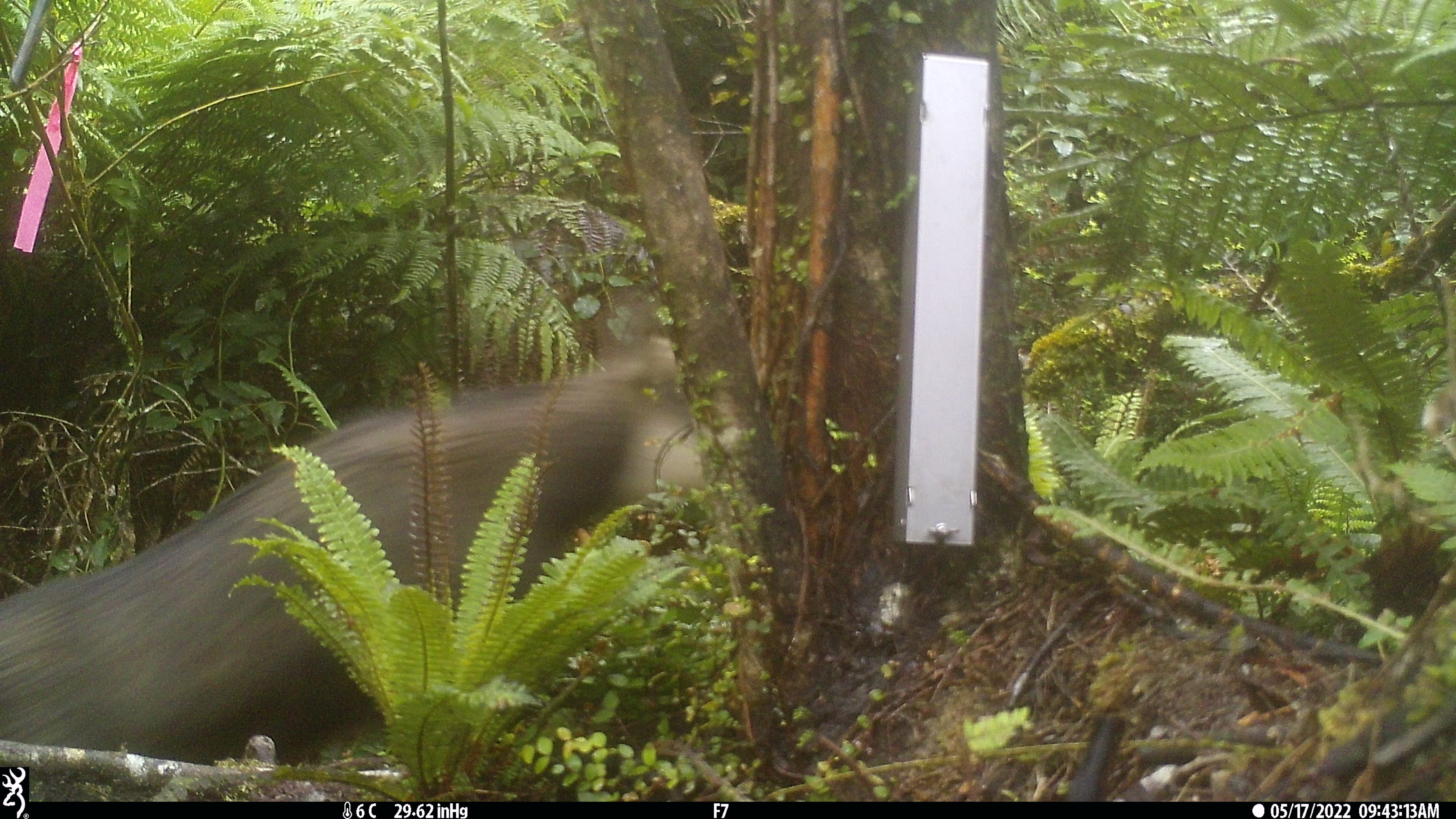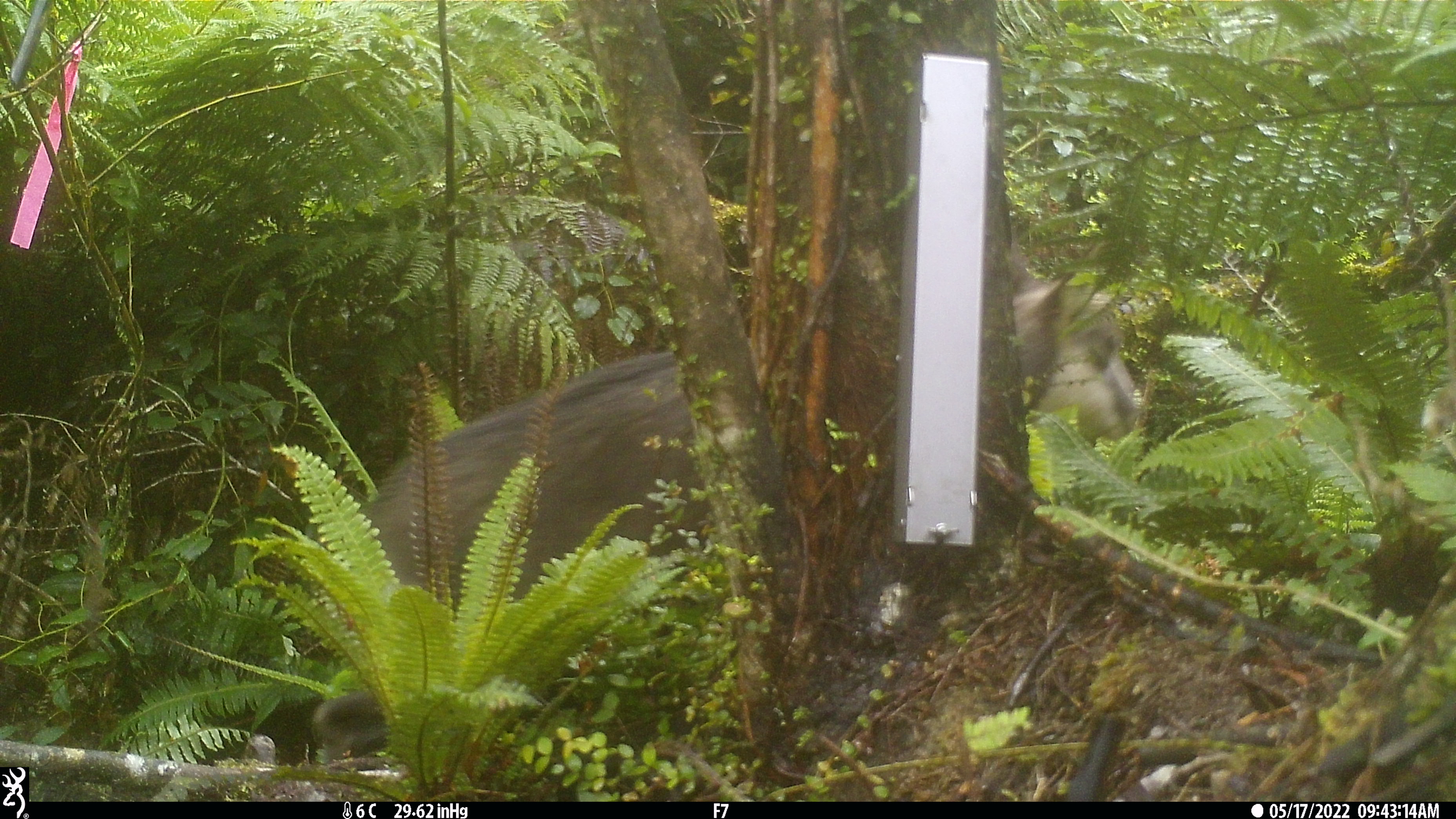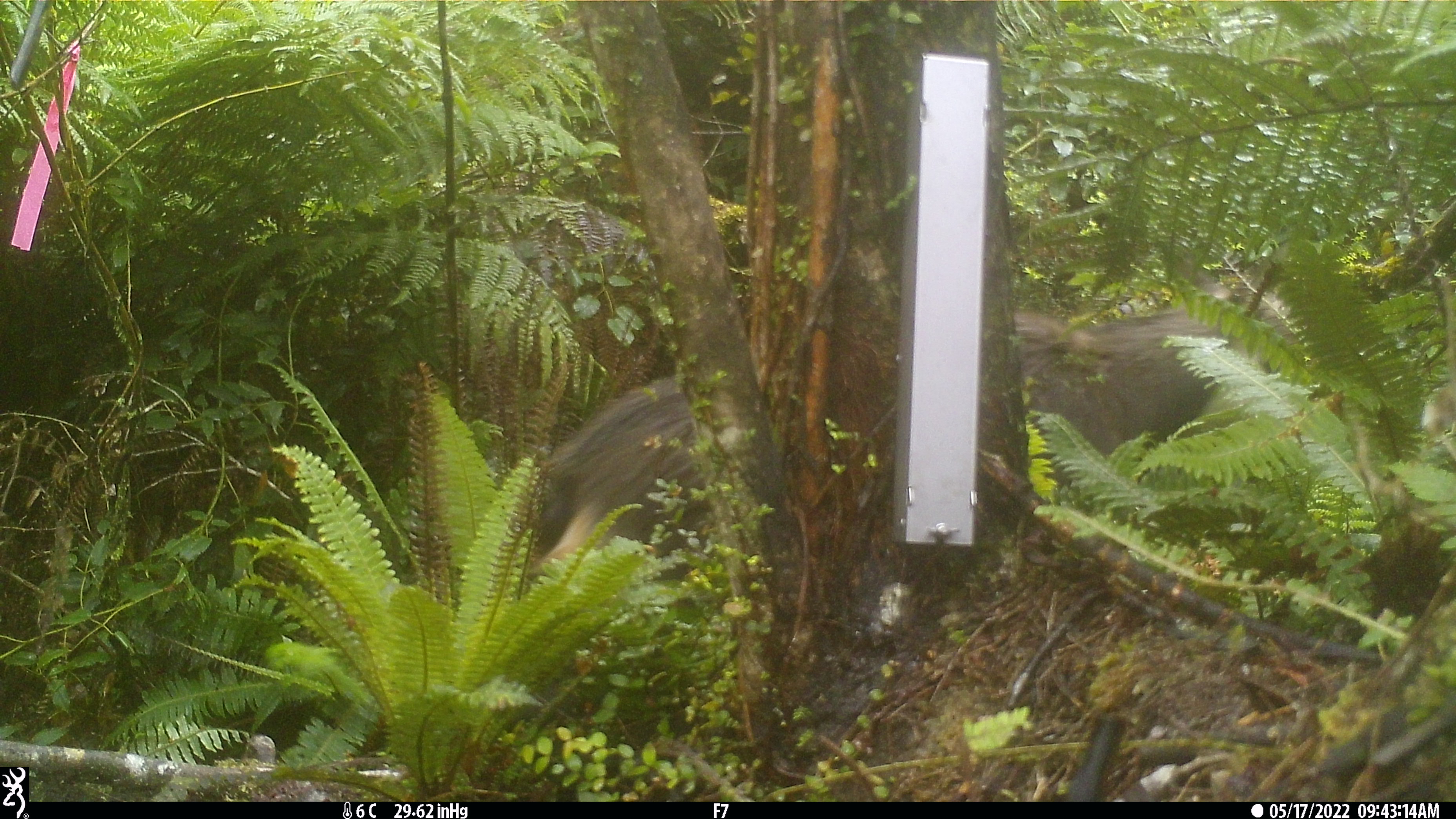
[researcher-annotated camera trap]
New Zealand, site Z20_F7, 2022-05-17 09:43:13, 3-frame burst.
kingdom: Animalia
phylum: Chordata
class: Mammalia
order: Artiodactyla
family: Bovidae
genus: Rupicapra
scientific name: Rupicapra rupicapra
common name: alpine chamois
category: chamois